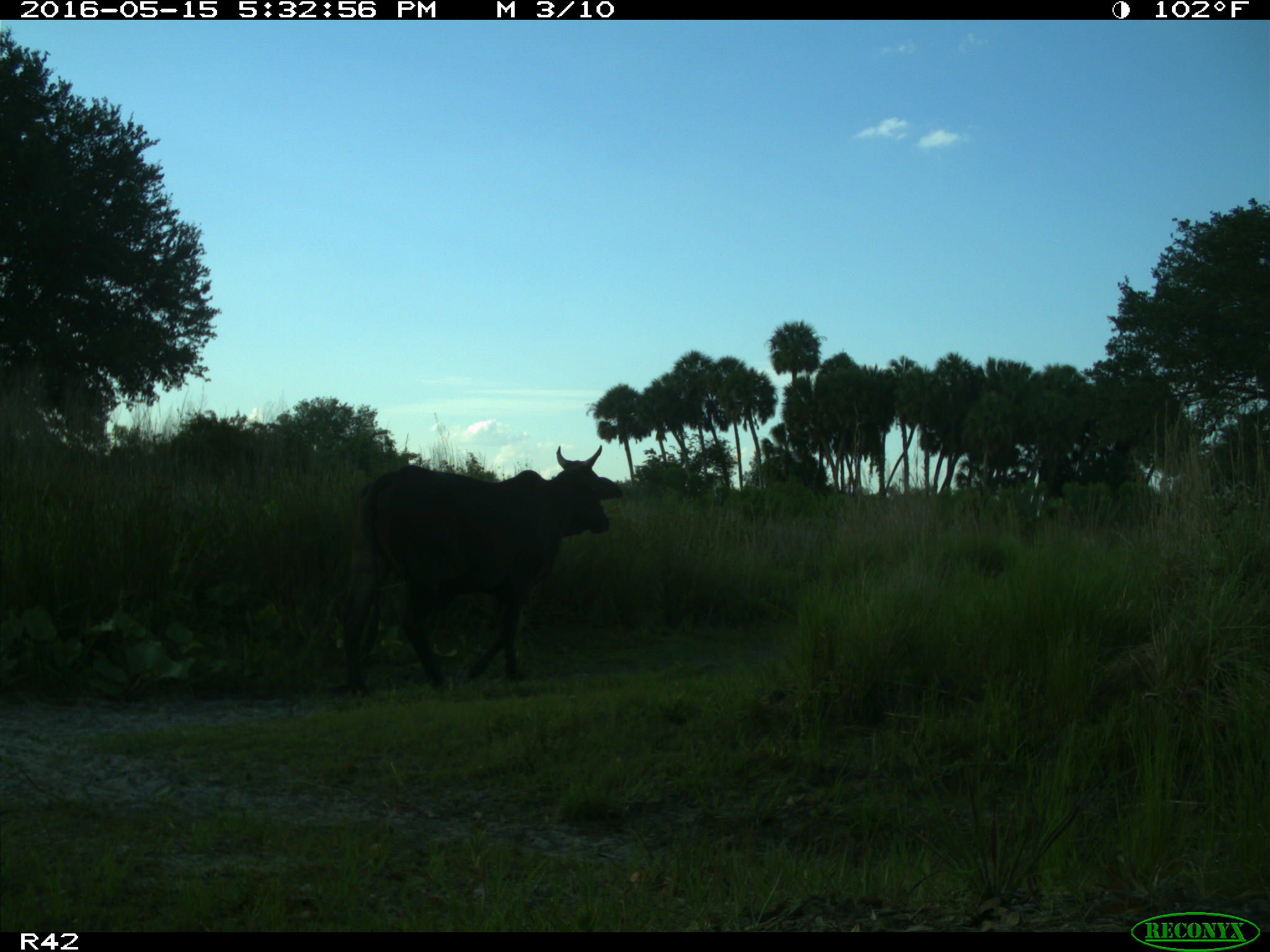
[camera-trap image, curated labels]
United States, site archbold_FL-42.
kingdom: Animalia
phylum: Chordata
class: Mammalia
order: Artiodactyla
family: Bovidae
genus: Bos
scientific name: Bos taurus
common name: domestic cow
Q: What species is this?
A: Bos taurus (domestic cow).